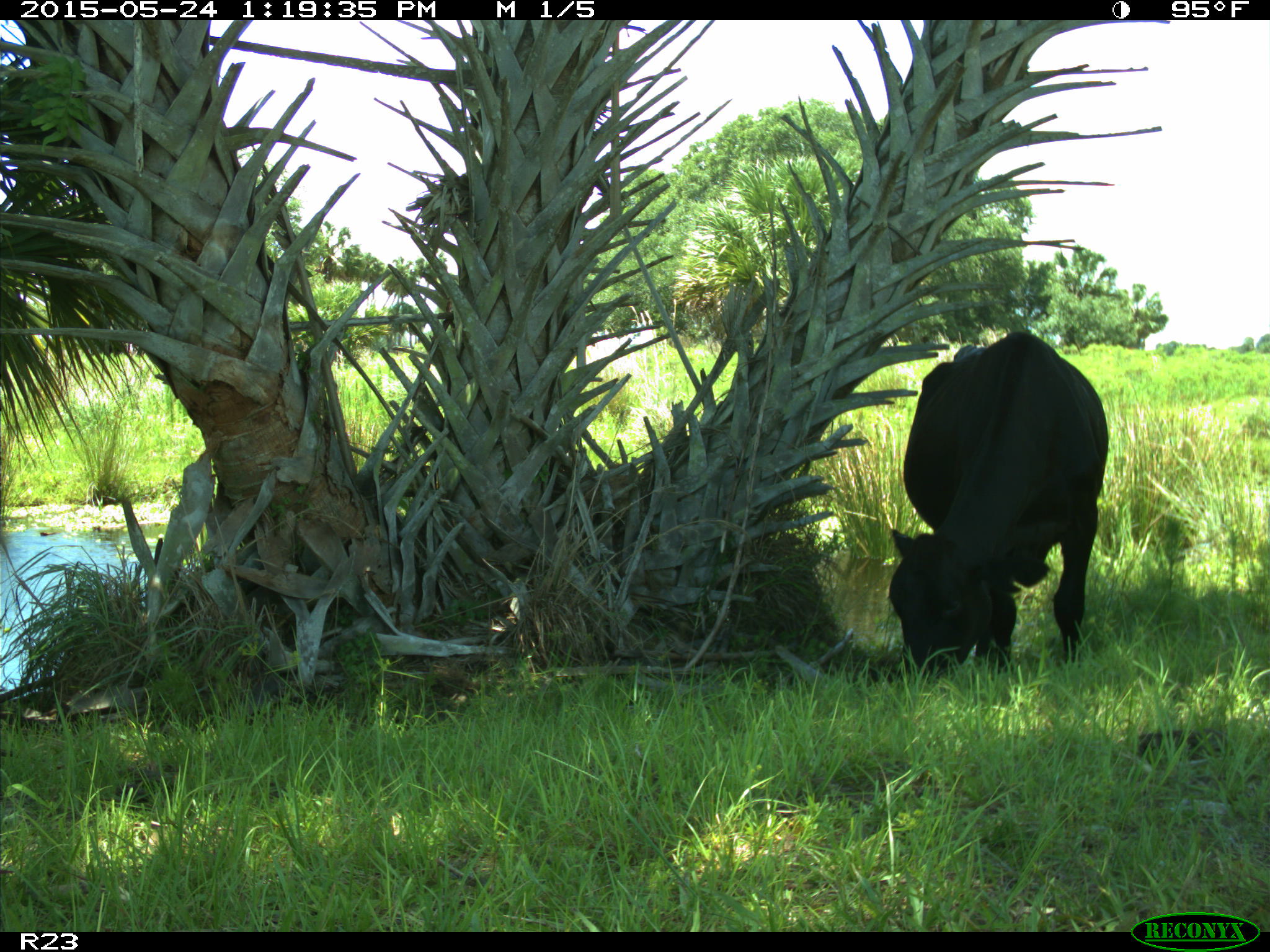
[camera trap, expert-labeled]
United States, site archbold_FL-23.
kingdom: Animalia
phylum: Chordata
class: Mammalia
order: Artiodactyla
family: Bovidae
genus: Bos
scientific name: Bos taurus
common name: domestic cow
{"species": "Bos taurus (domestic cow)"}